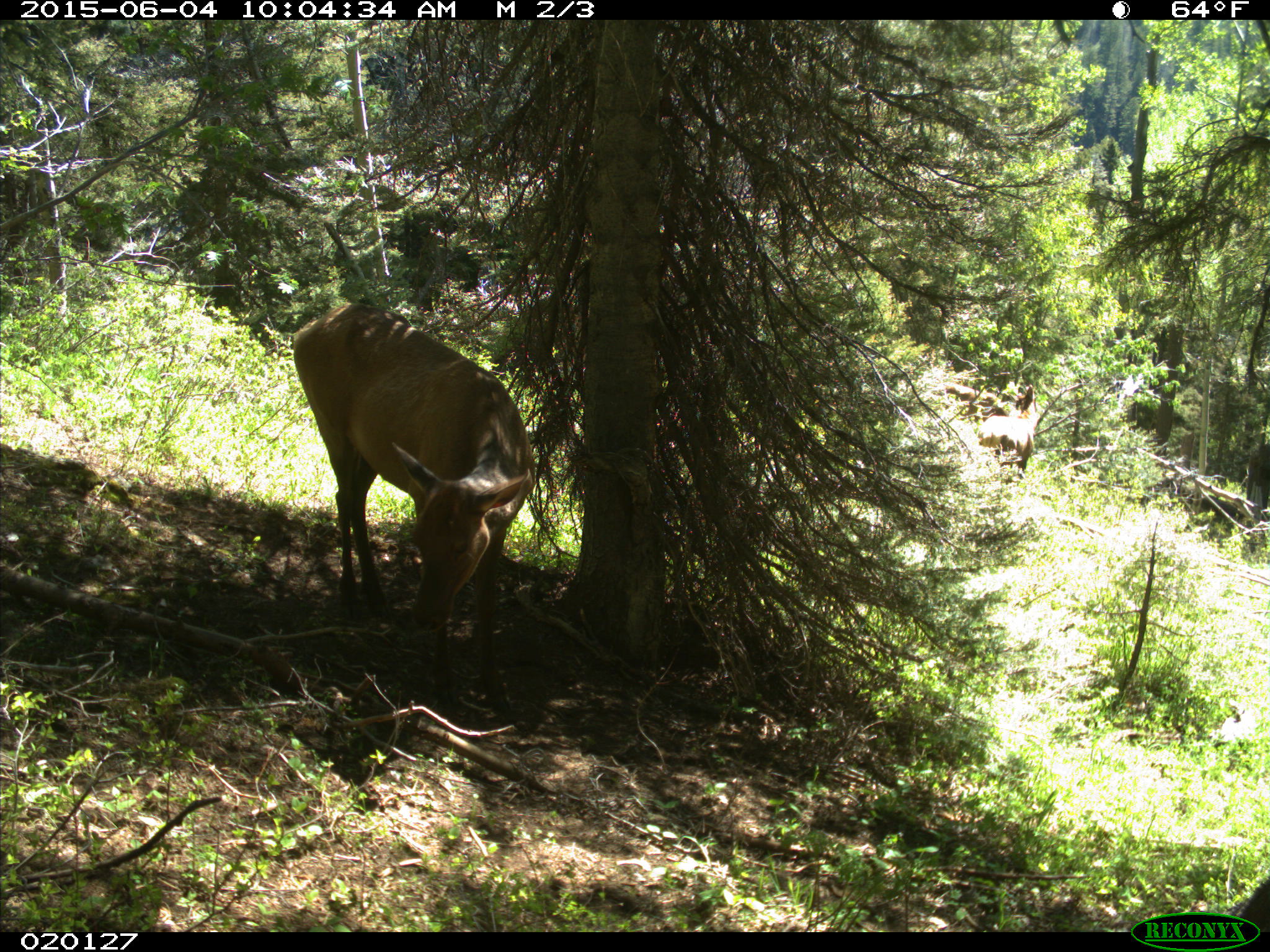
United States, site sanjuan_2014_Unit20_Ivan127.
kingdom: Animalia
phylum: Chordata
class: Mammalia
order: Artiodactyla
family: Cervidae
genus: Cervus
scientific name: Cervus elaphus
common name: red deer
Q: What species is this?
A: Cervus elaphus (red deer).